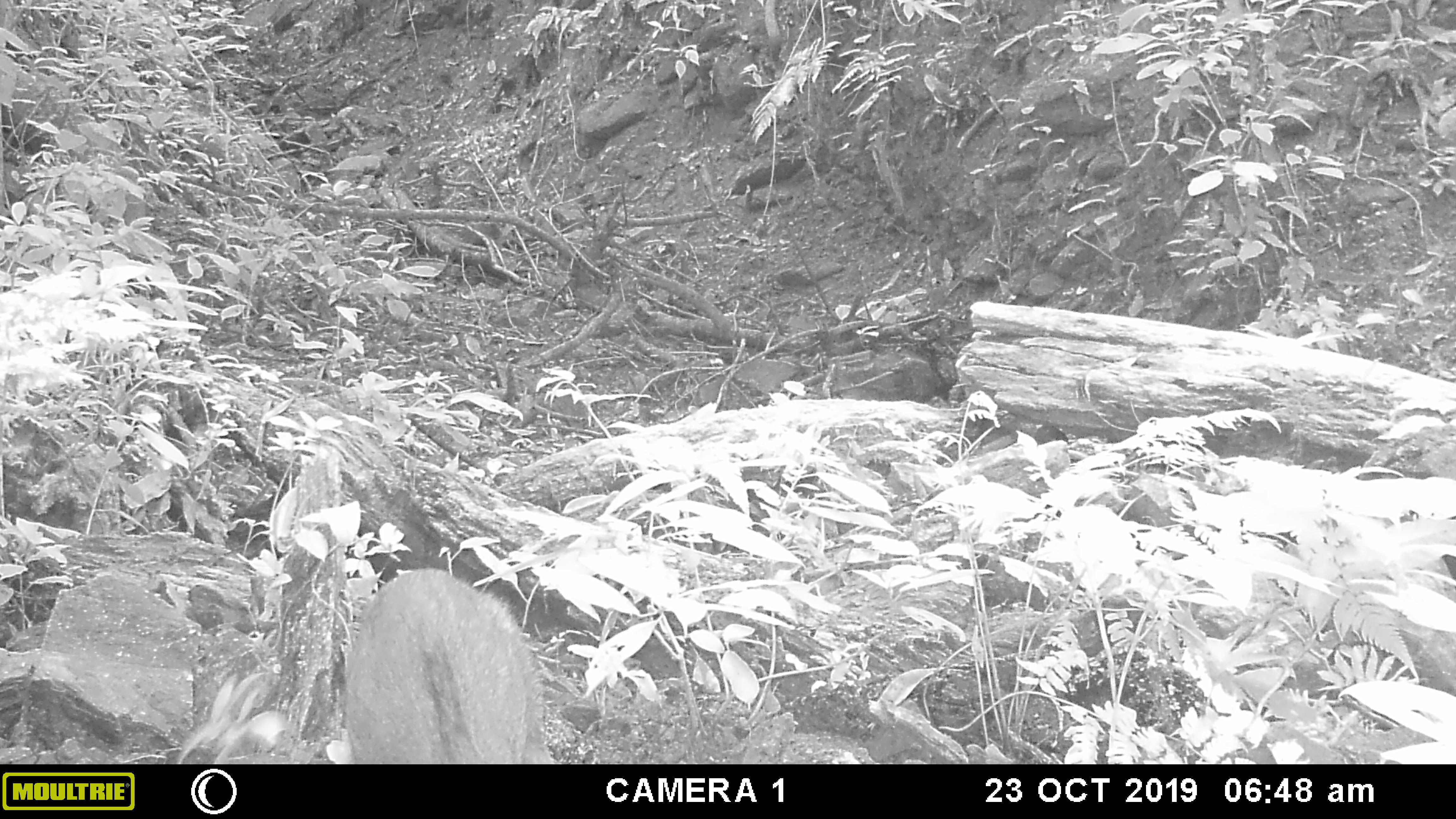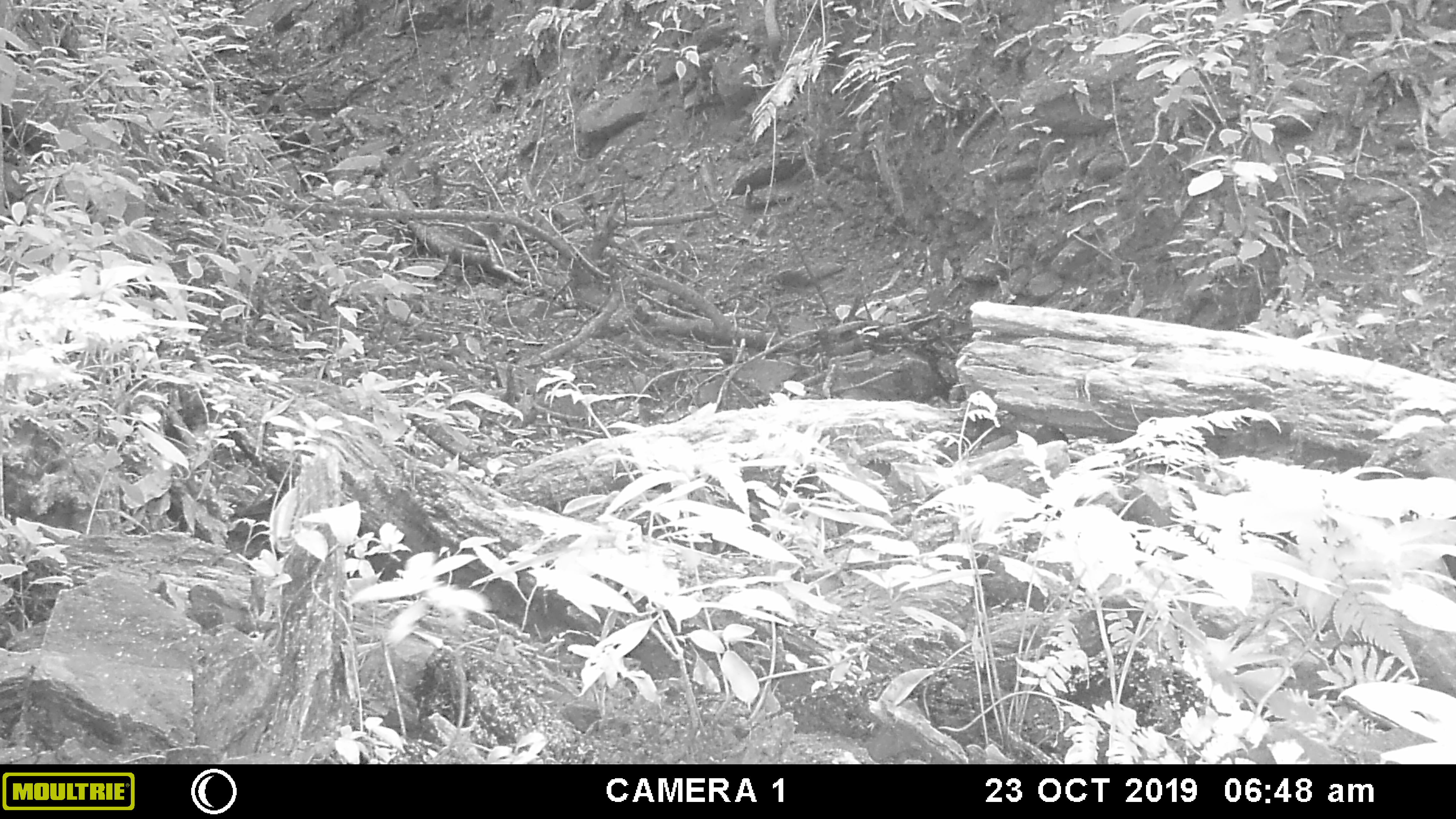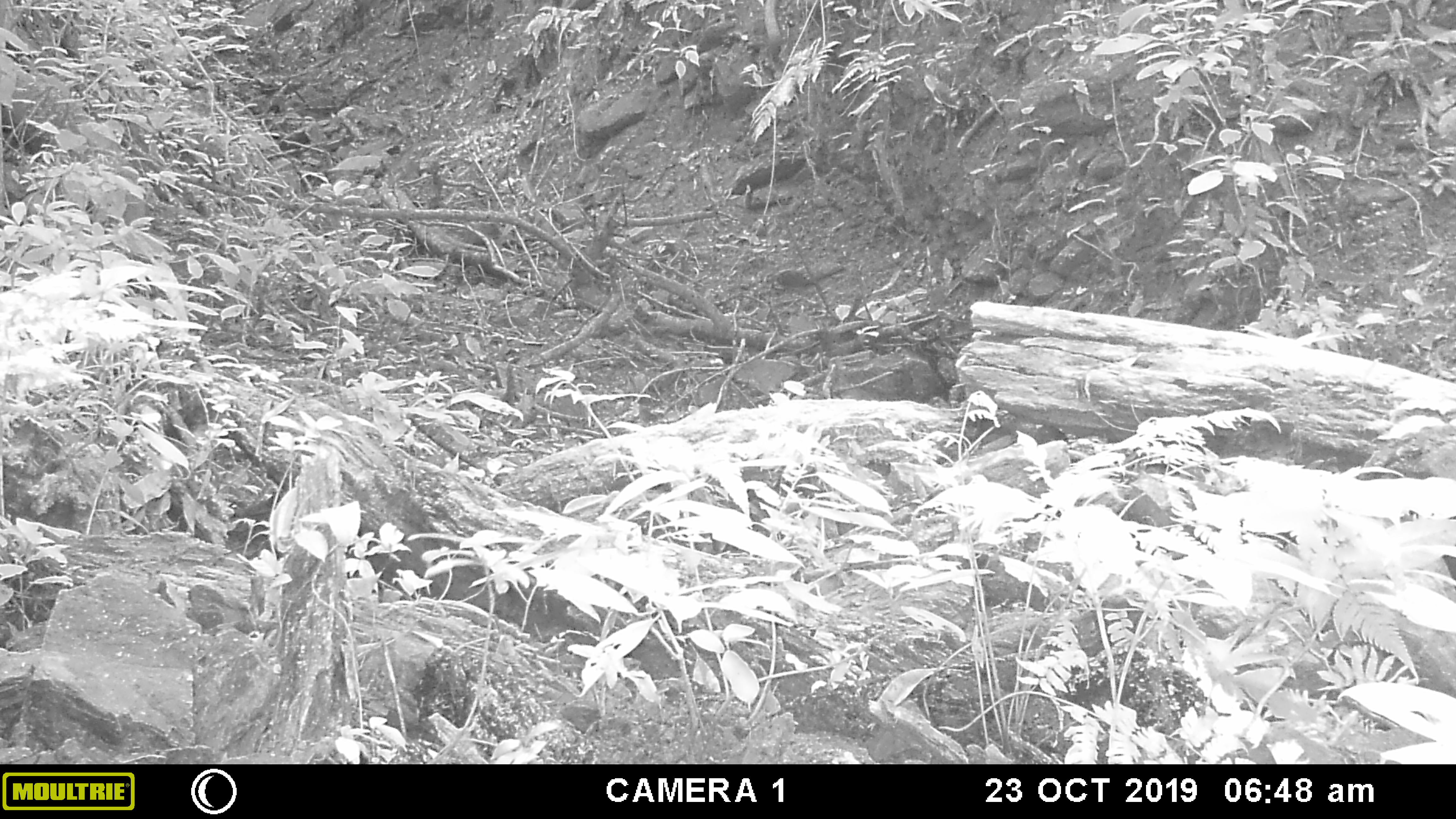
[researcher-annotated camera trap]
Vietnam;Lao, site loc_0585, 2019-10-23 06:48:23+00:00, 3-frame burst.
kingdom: Animalia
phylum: Chordata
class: Mammalia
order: Artiodactyla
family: Suidae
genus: Sus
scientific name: Sus scrofa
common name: eurasian wild pig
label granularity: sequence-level